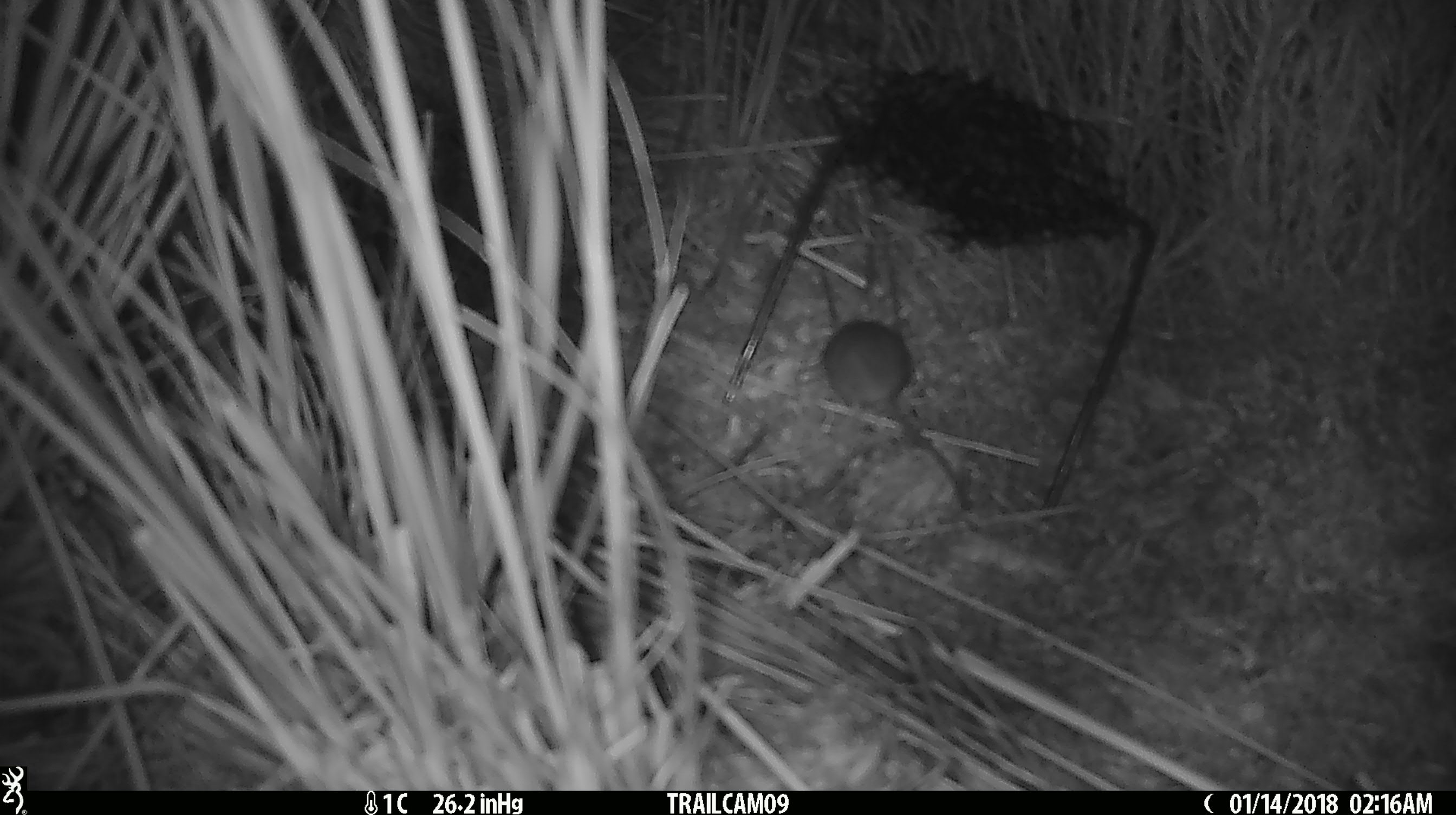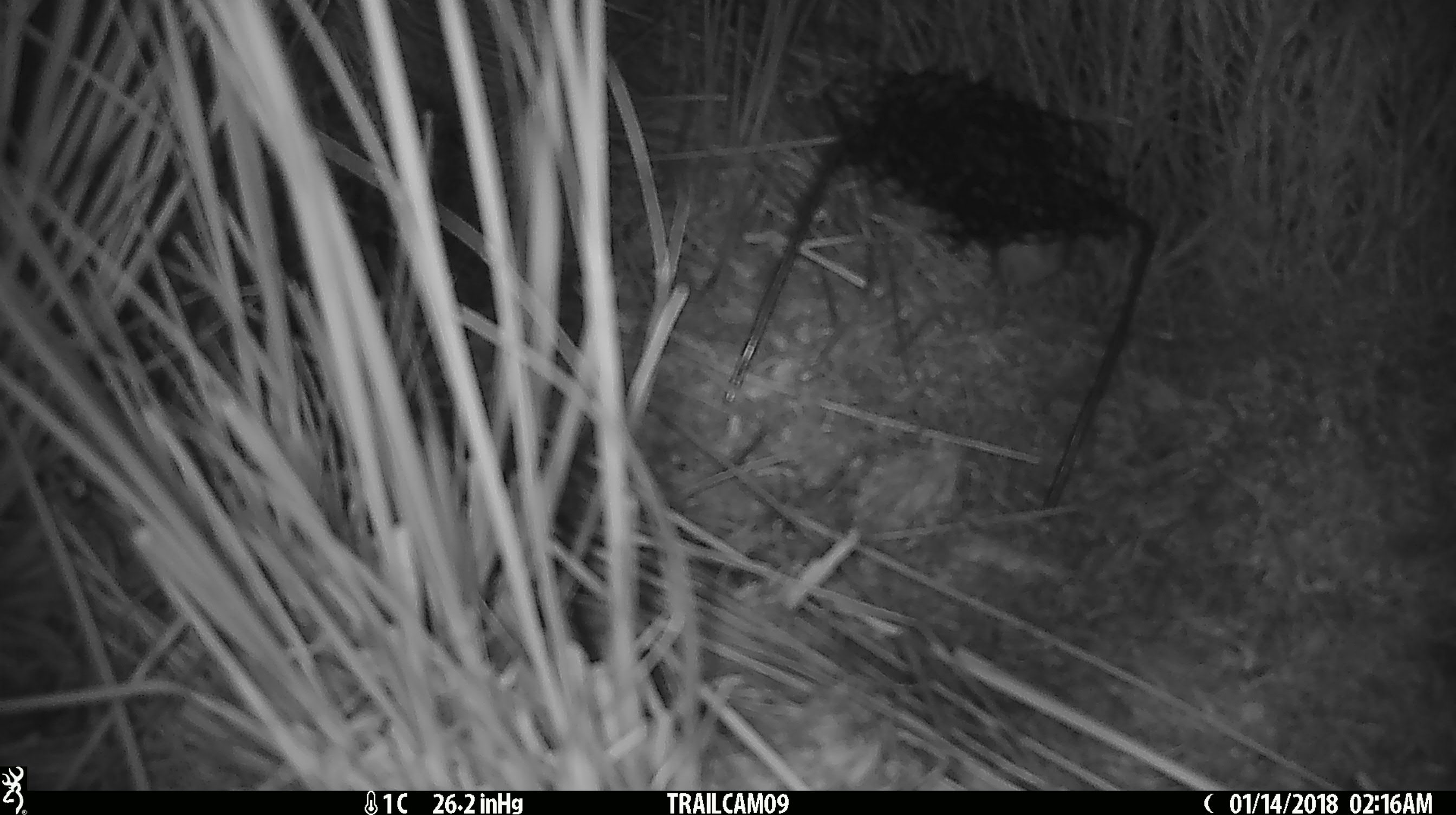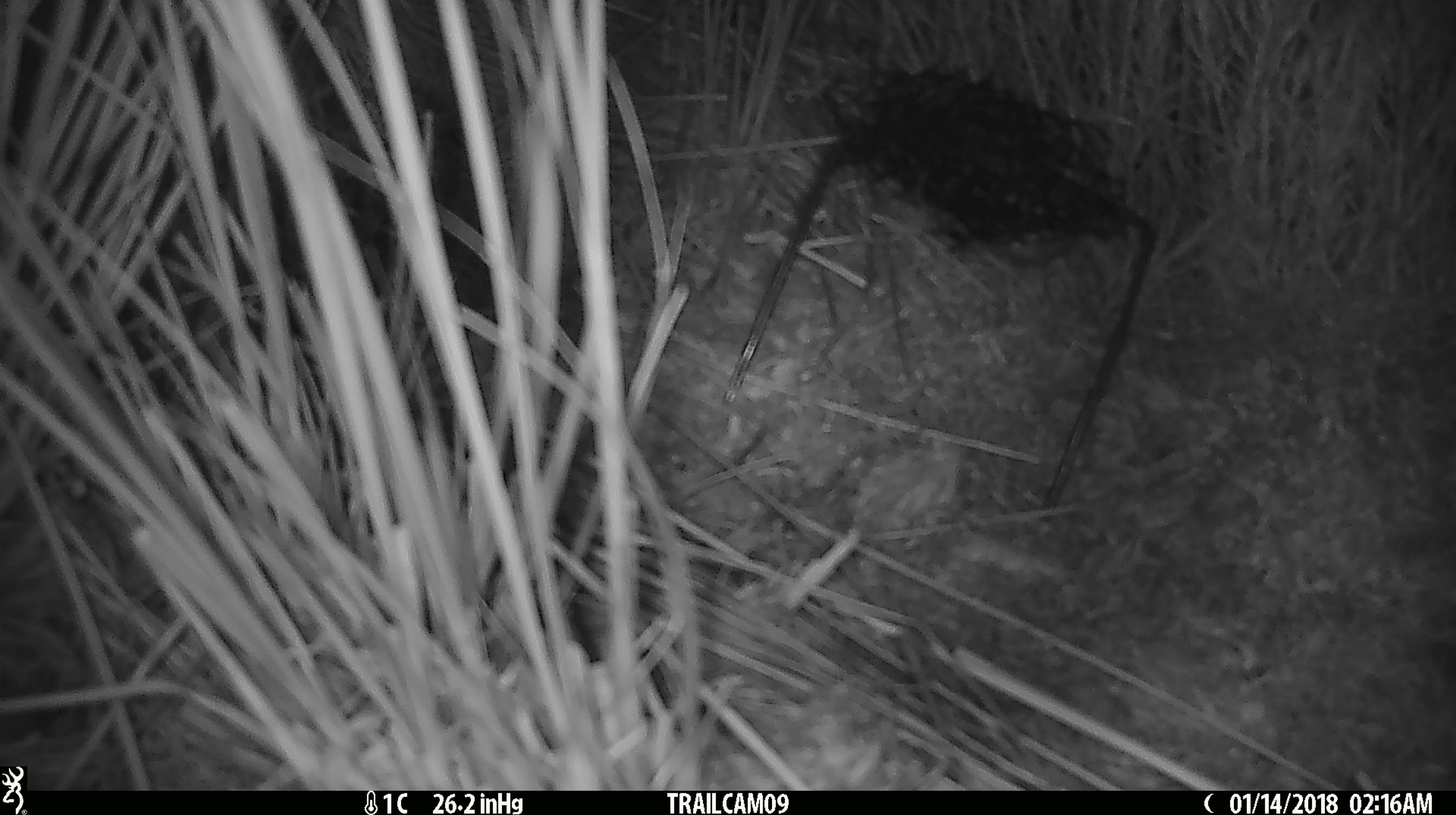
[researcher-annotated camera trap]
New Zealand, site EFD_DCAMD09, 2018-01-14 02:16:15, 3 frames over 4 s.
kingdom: Animalia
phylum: Chordata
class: Mammalia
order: Rodentia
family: Muridae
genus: Mus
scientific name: Mus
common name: mouse